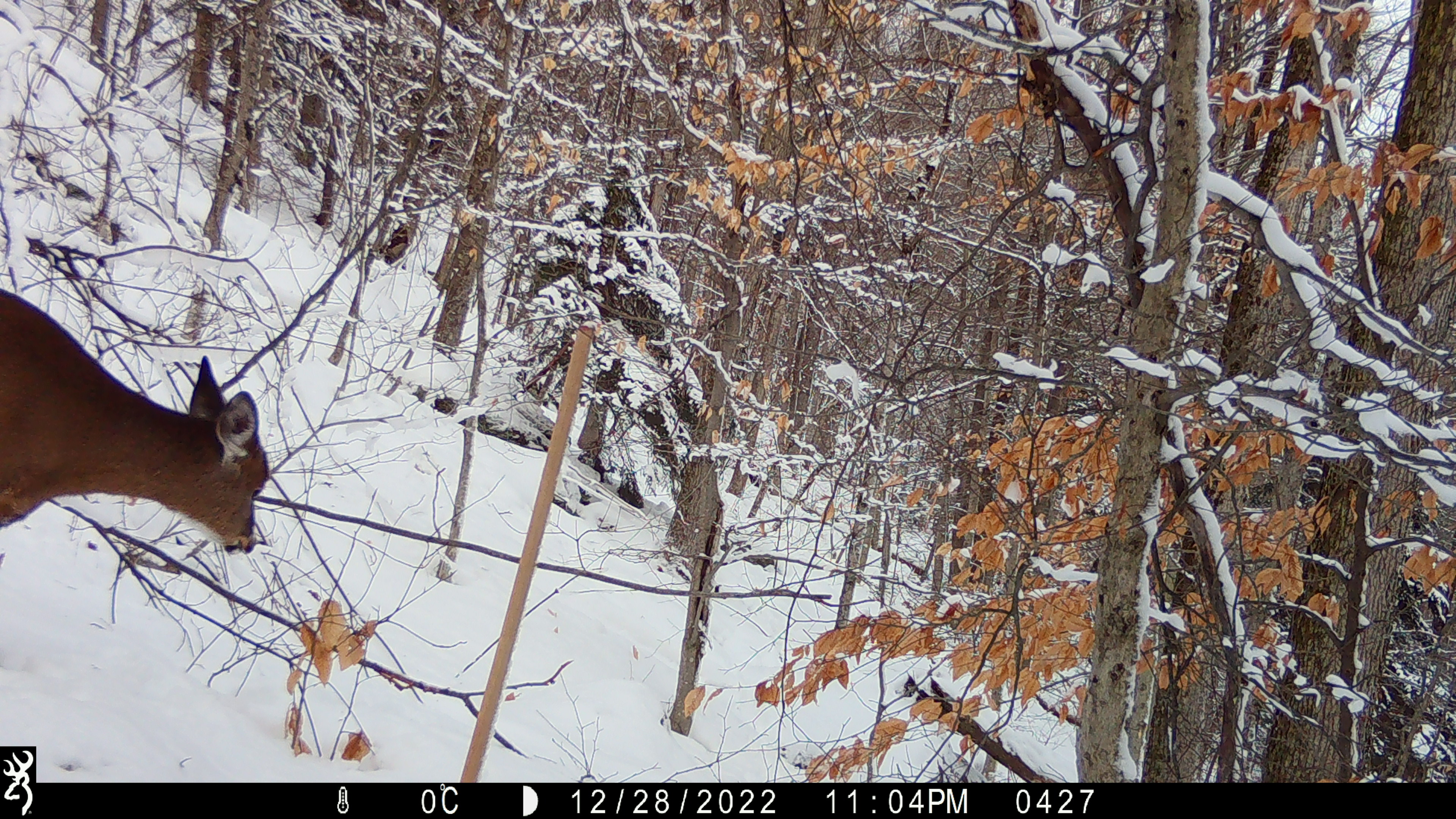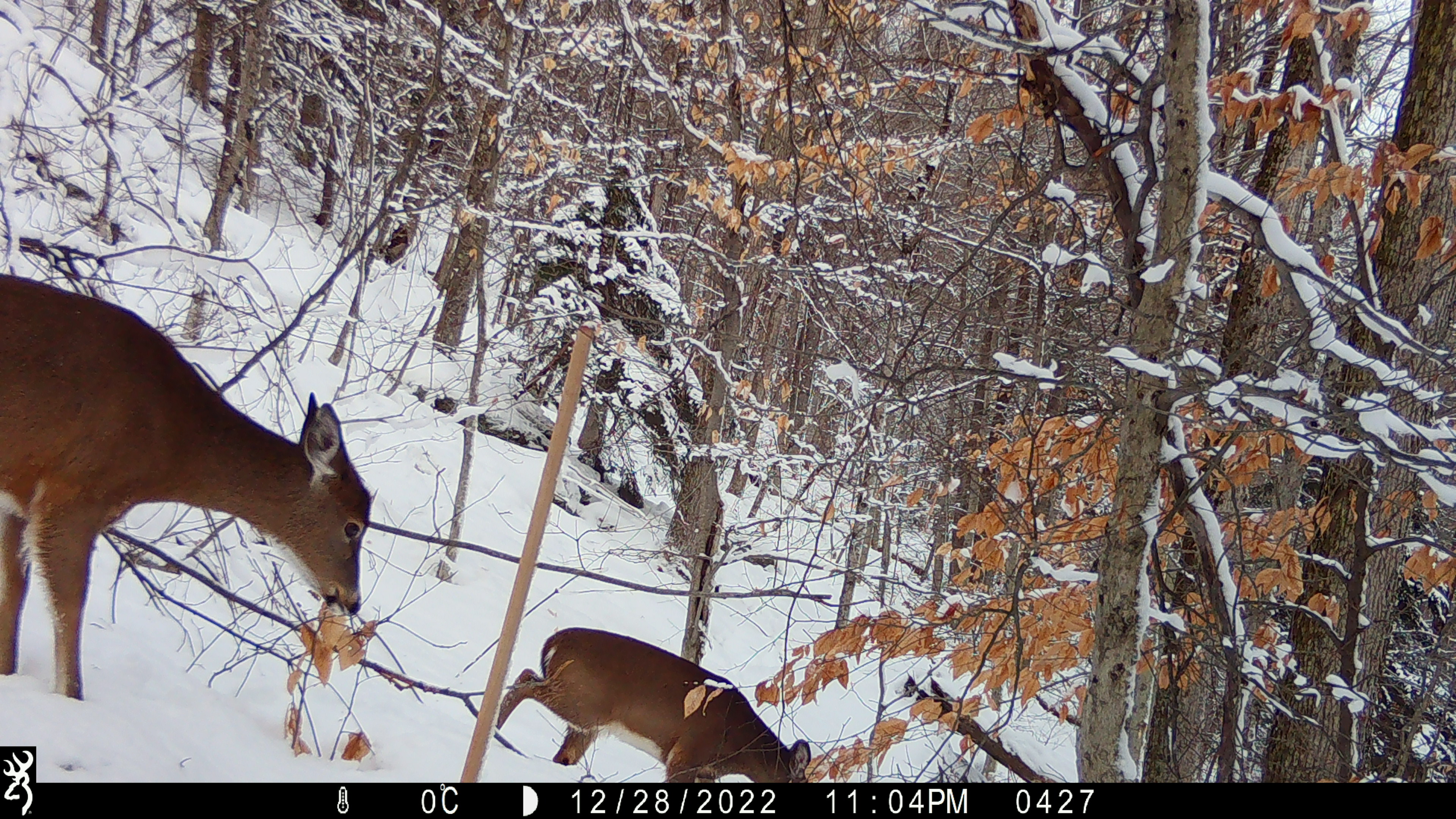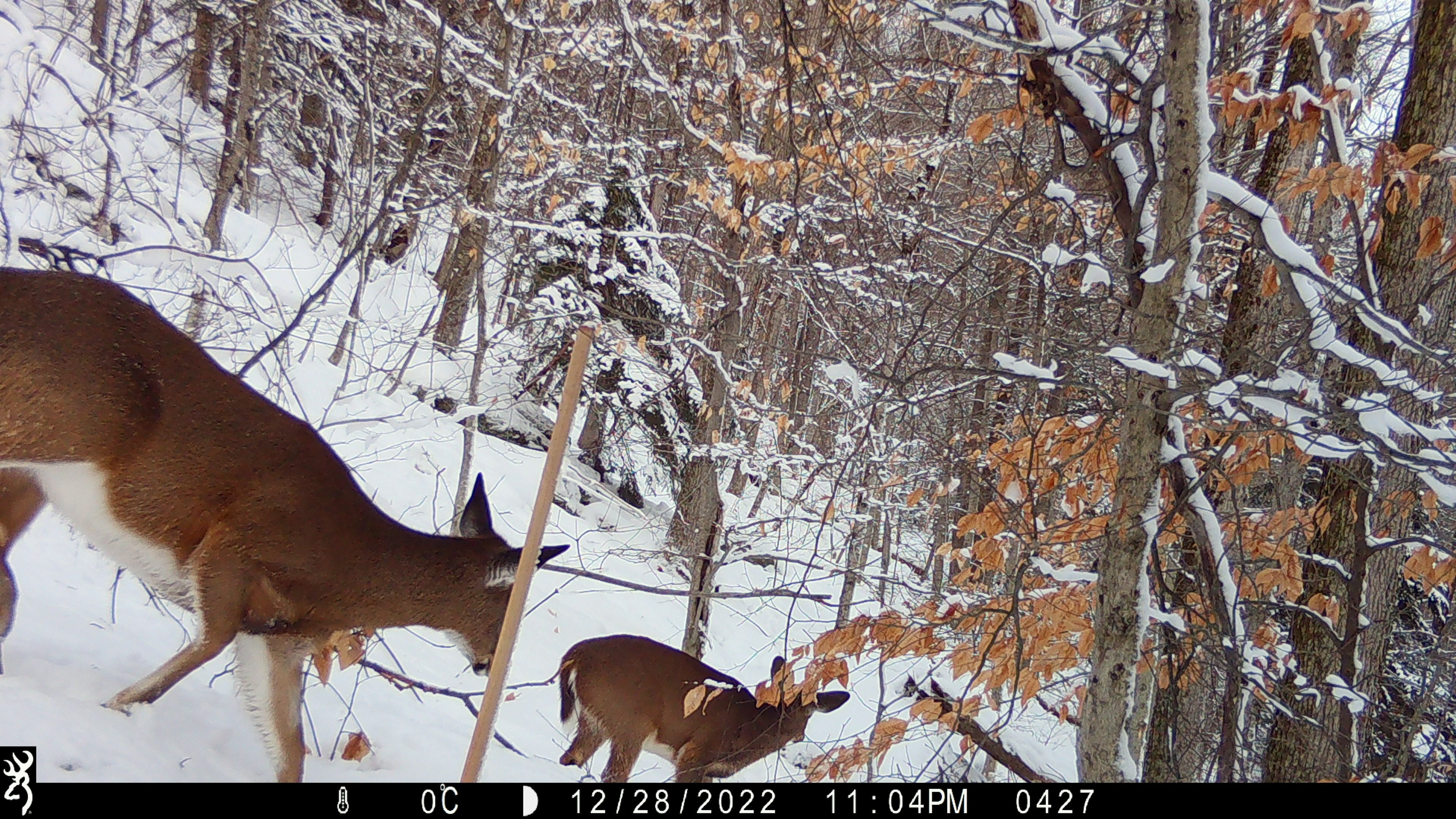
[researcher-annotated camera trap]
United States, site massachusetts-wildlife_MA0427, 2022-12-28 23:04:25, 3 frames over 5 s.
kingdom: Animalia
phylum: Chordata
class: Mammalia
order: Artiodactyla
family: Cervidae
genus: Odocoileus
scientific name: Odocoileus virginianus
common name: white-tailed deer